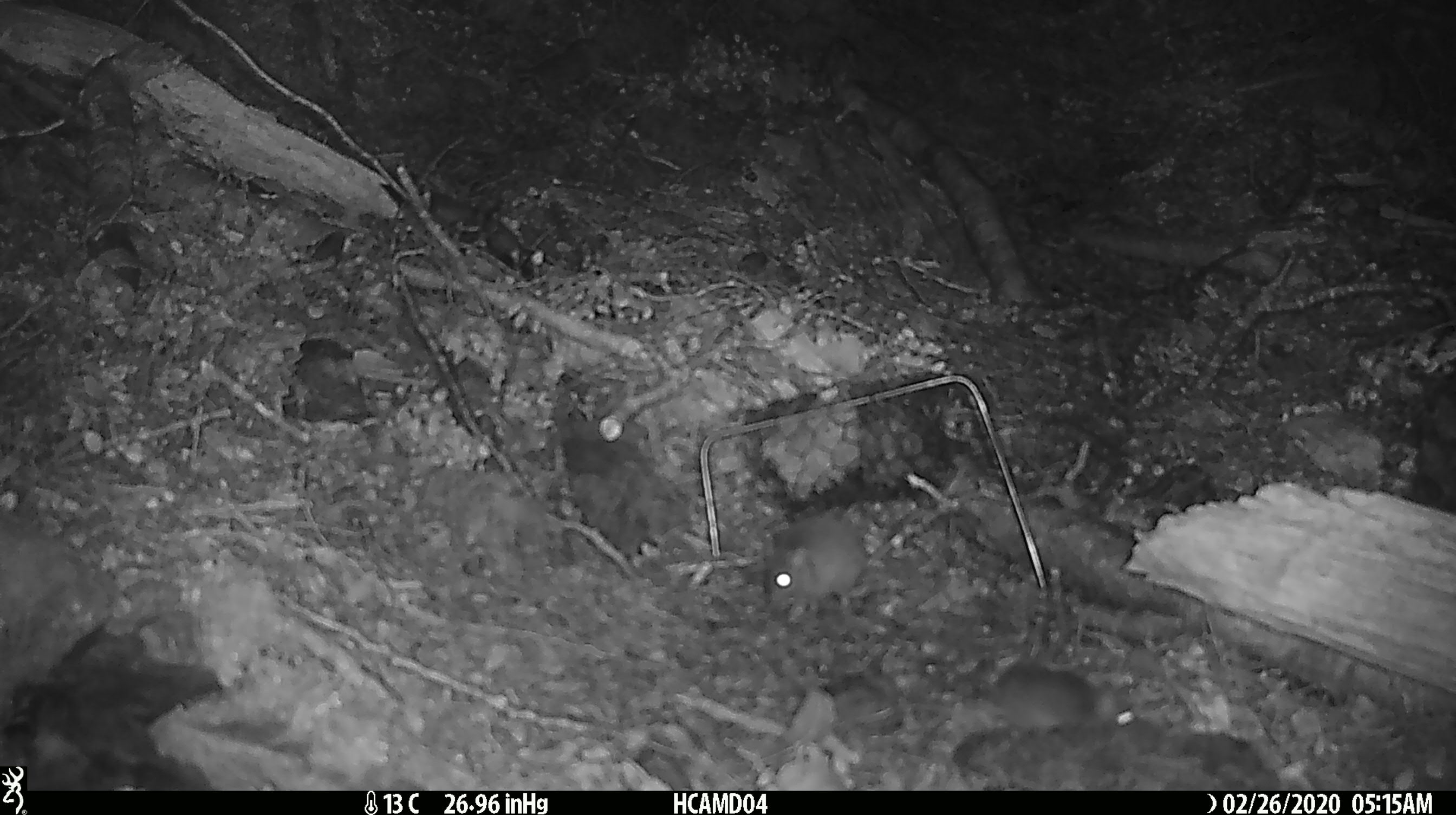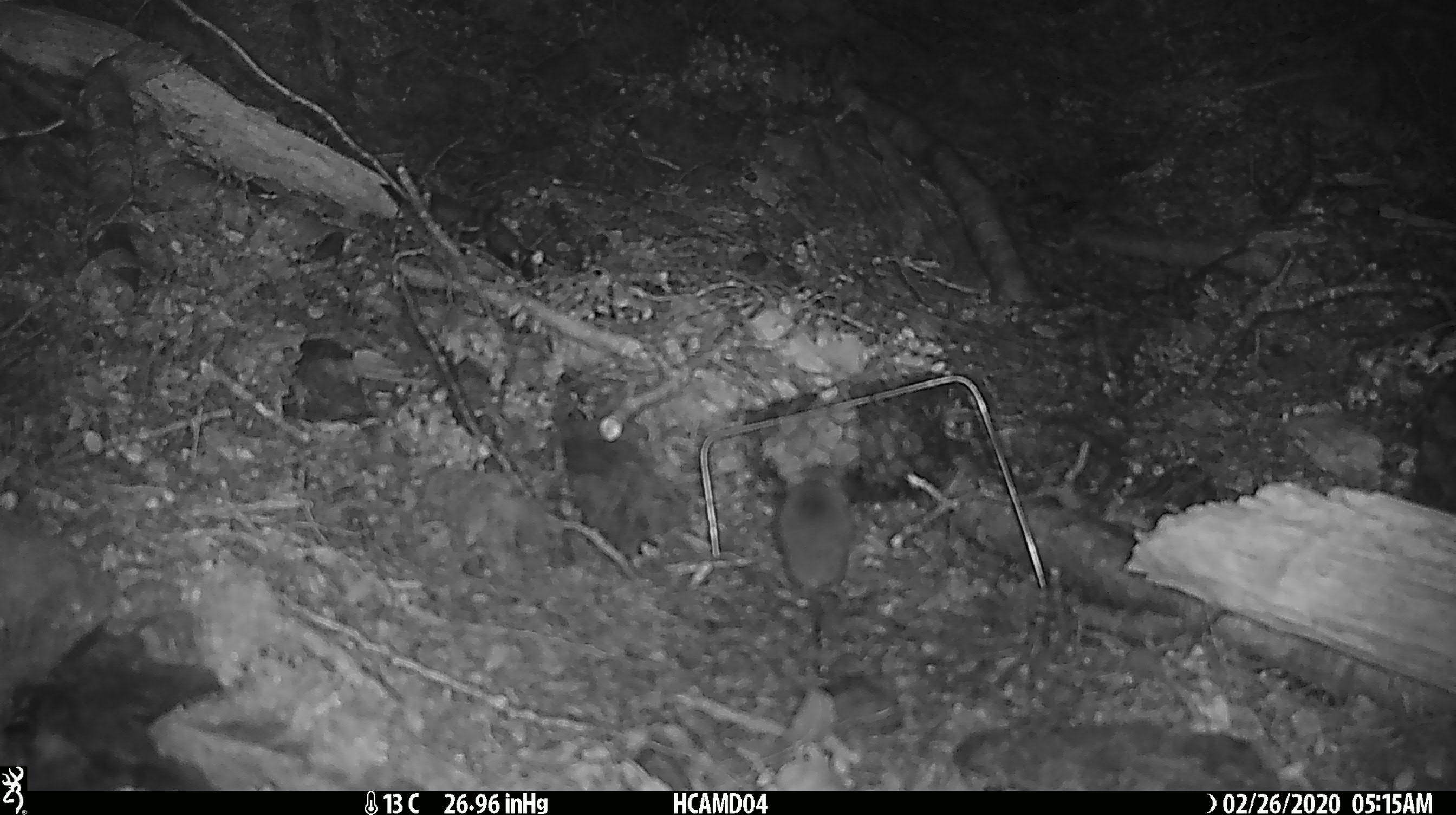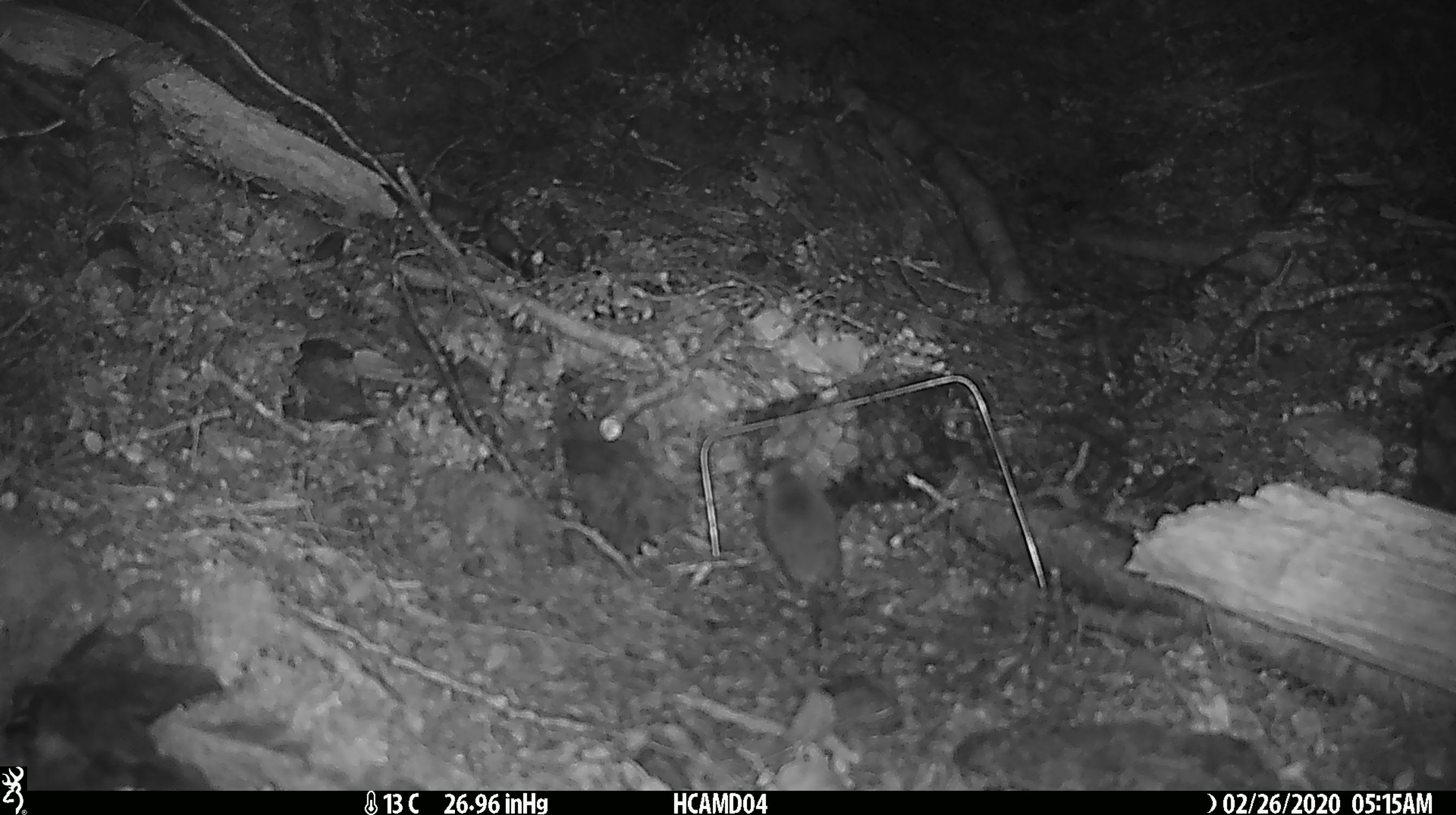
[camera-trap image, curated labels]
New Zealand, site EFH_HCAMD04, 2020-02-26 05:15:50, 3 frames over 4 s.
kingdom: Animalia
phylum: Chordata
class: Mammalia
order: Rodentia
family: Muridae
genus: Mus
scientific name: Mus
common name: mouse